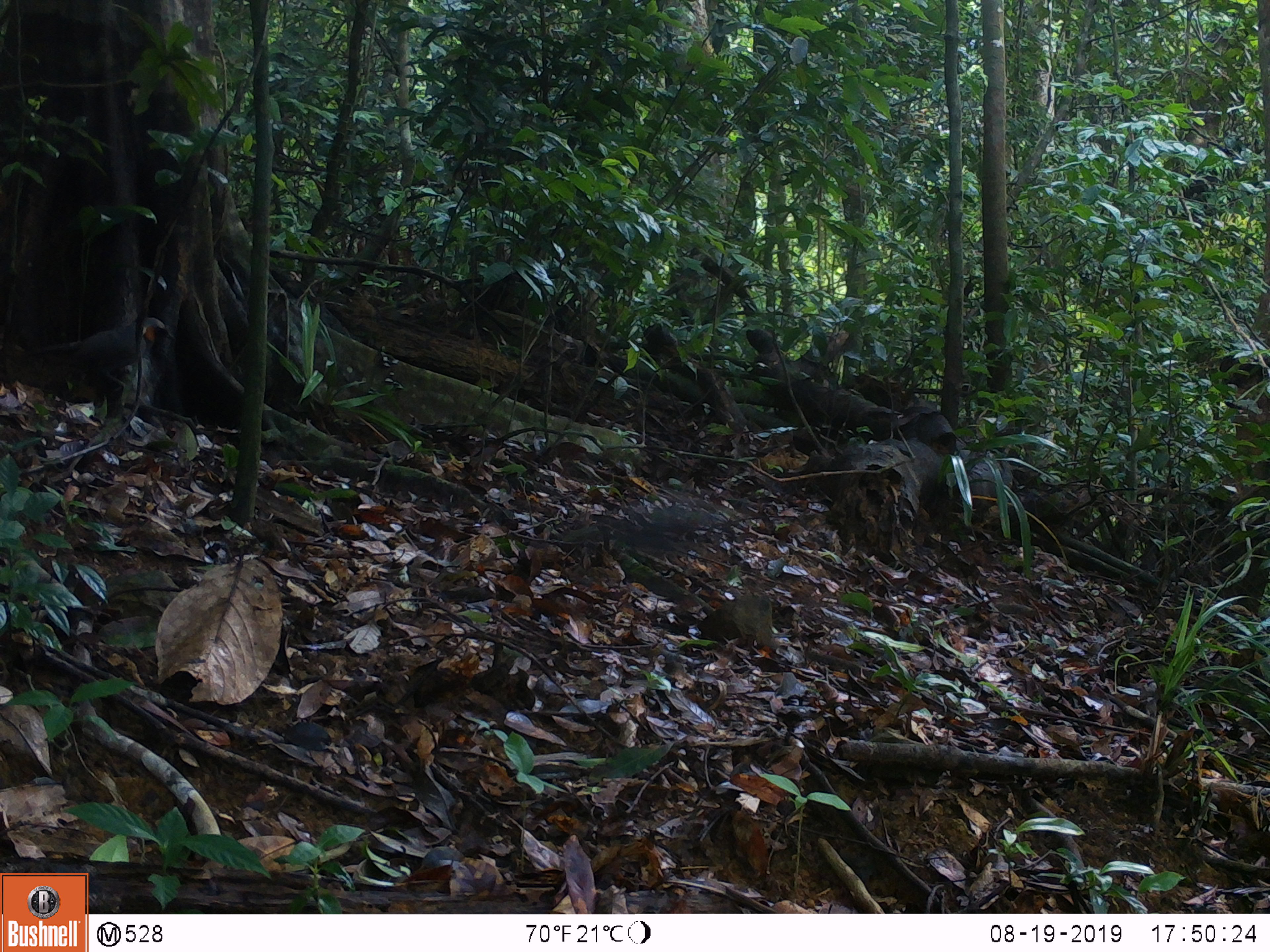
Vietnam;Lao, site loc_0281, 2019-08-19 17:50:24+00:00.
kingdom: Animalia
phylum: Chordata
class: Aves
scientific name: Aves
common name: bird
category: unidentified bird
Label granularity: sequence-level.